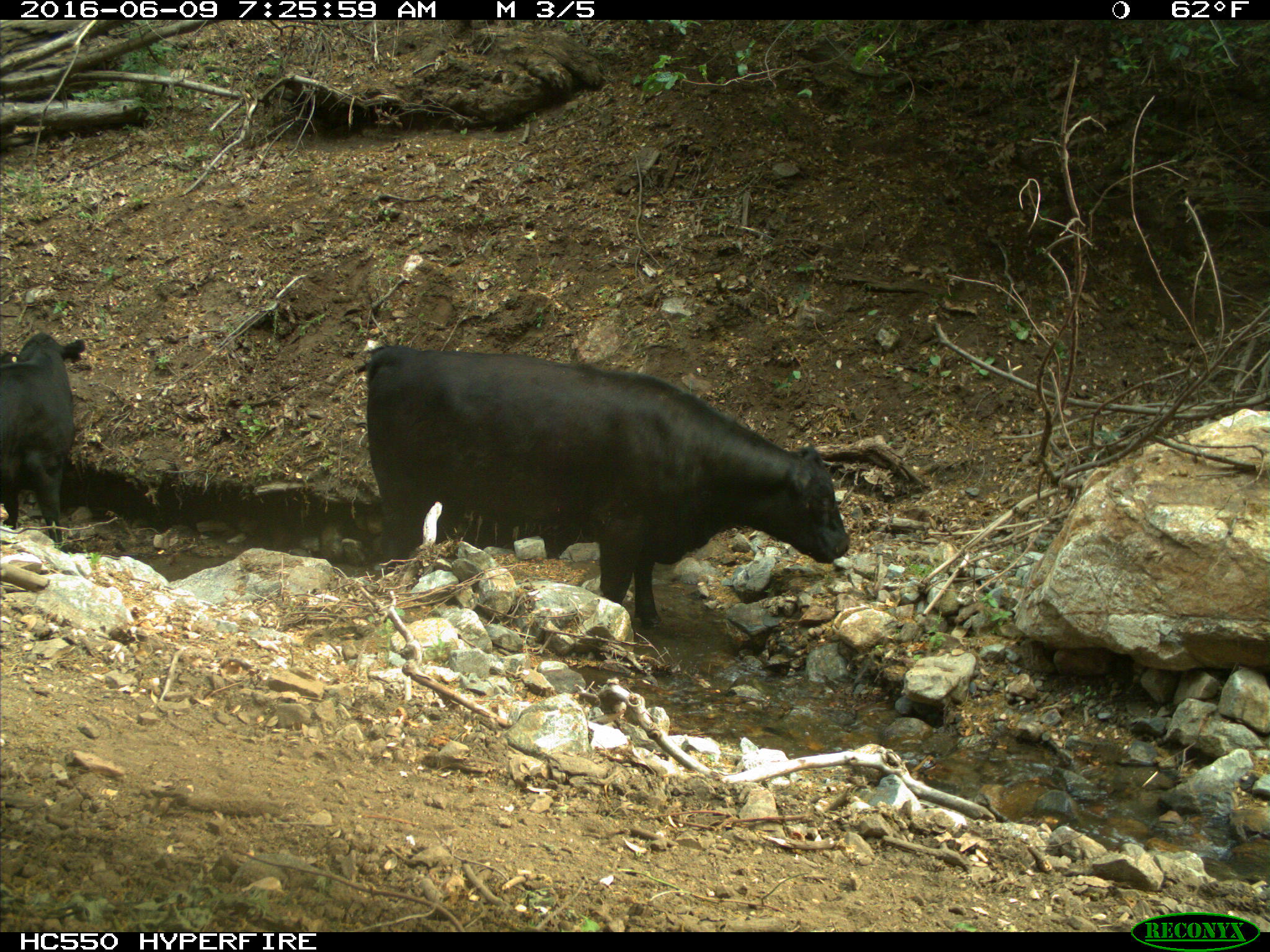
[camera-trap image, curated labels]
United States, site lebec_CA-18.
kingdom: Animalia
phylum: Chordata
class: Mammalia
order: Artiodactyla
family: Bovidae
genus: Bos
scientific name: Bos taurus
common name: domestic cow